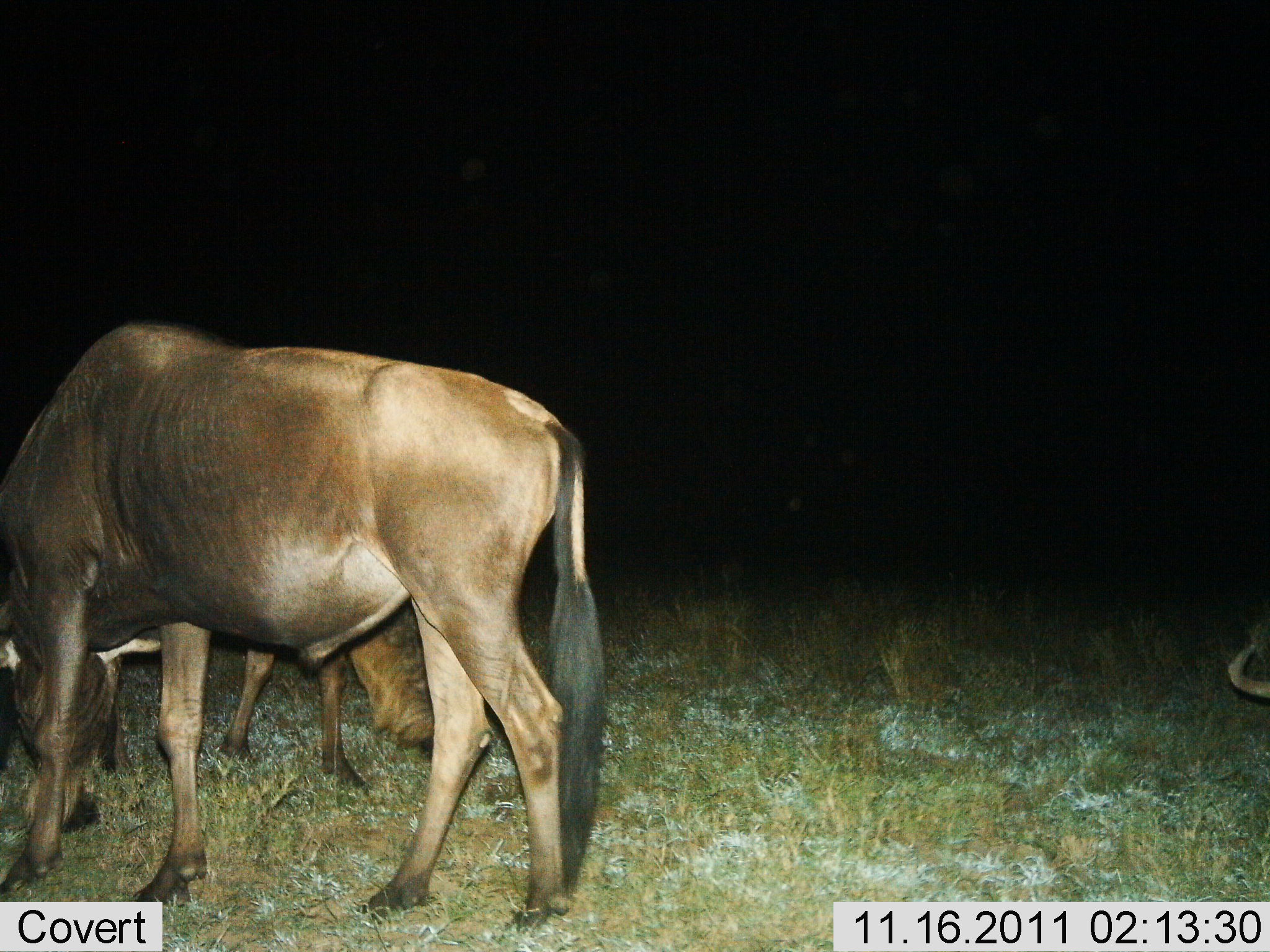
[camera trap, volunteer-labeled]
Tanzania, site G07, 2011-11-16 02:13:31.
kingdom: Animalia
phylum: Chordata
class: Mammalia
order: Artiodactyla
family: Bovidae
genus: Connochaetes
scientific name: Connochaetes taurinus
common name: blue wildebeest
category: wildebeest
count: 2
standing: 38%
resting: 0%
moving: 0%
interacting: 0%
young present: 0%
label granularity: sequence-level